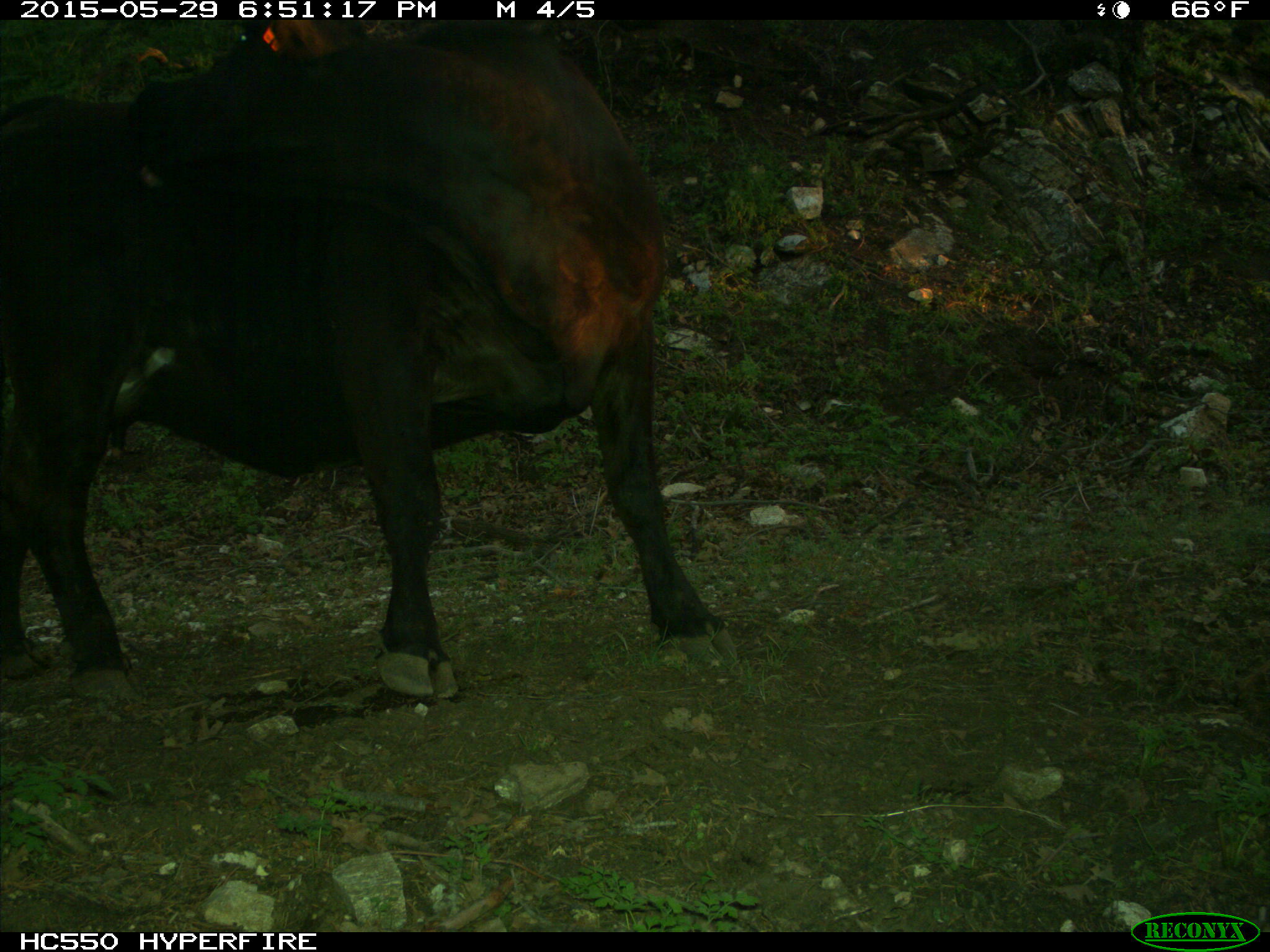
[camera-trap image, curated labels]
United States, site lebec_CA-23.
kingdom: Animalia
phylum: Chordata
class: Mammalia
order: Artiodactyla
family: Bovidae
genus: Bos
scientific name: Bos taurus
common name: domestic cow